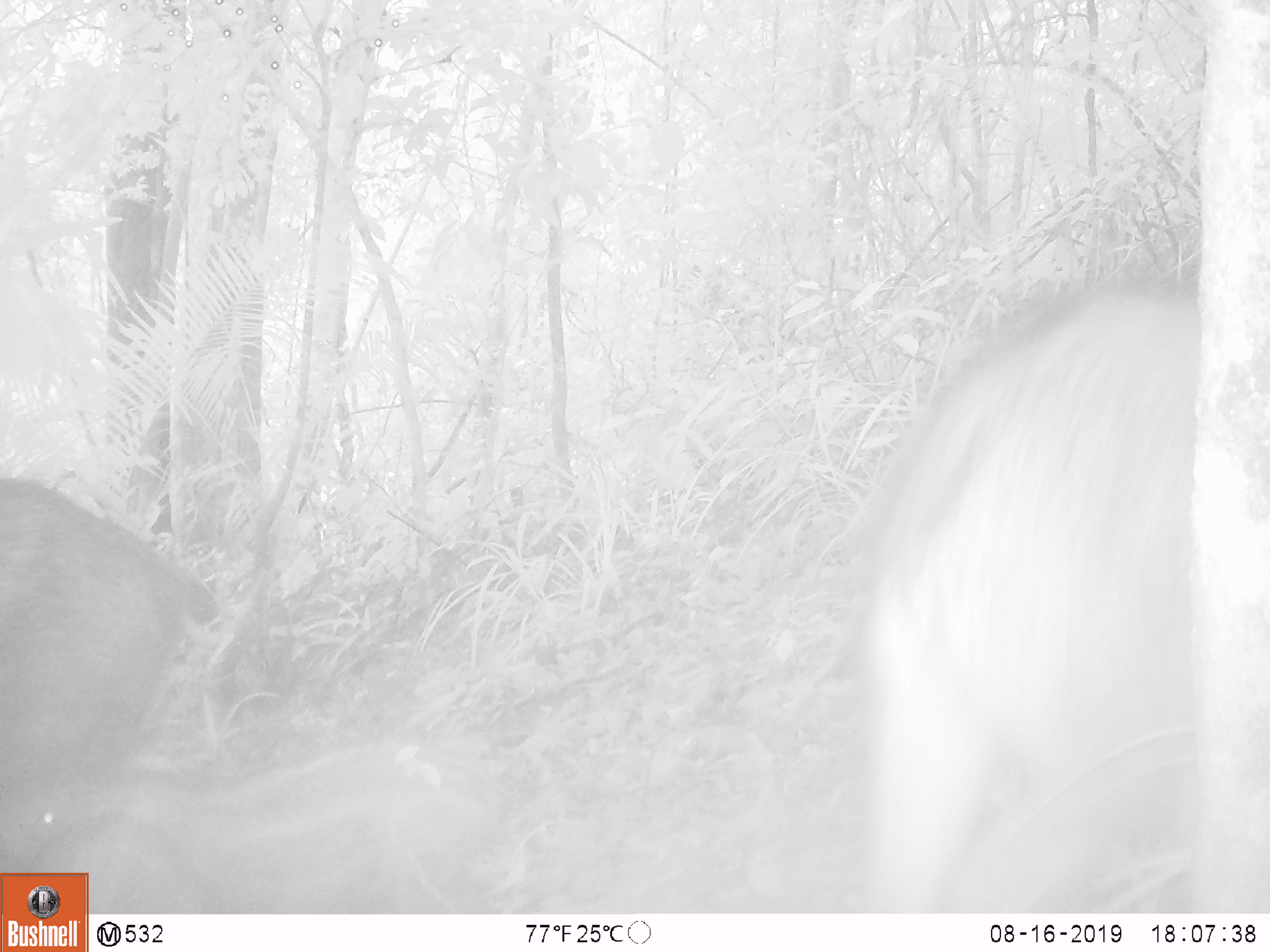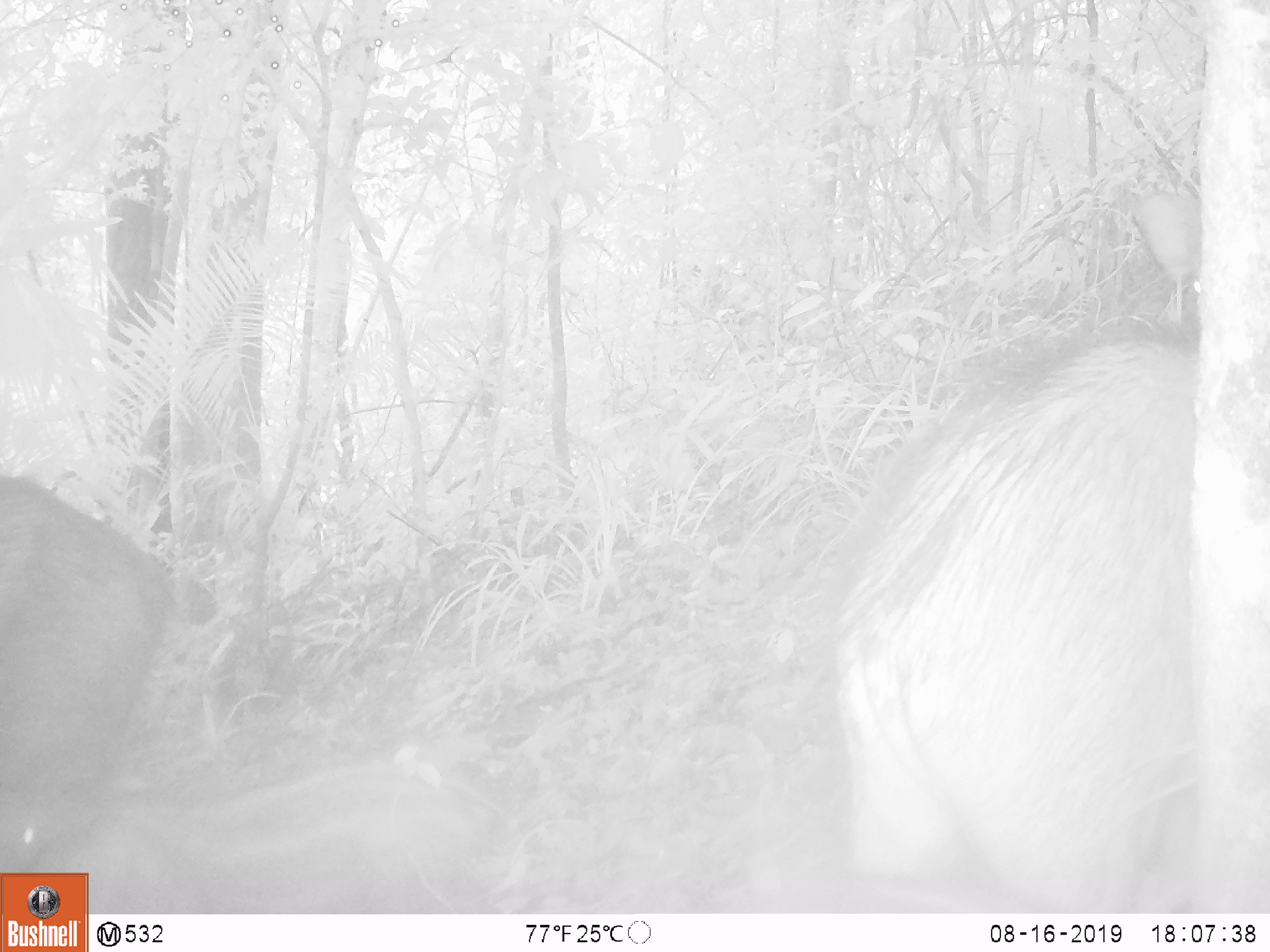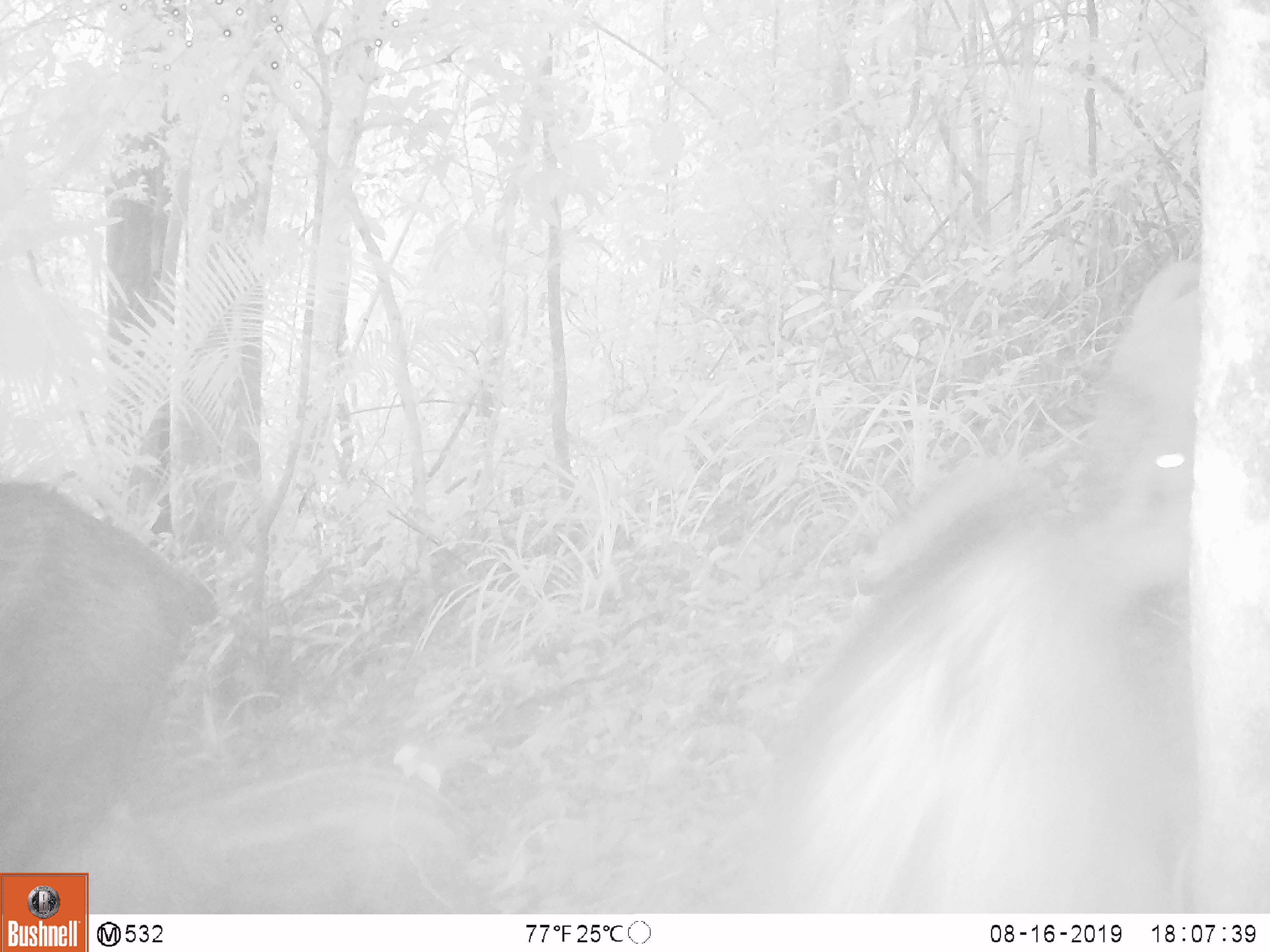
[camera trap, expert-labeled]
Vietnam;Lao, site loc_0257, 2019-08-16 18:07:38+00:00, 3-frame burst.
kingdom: Animalia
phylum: Chordata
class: Mammalia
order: Artiodactyla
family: Suidae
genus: Sus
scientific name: Sus scrofa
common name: eurasian wild pig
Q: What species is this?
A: Eurasian wild pig (Sus scrofa).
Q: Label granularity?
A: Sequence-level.